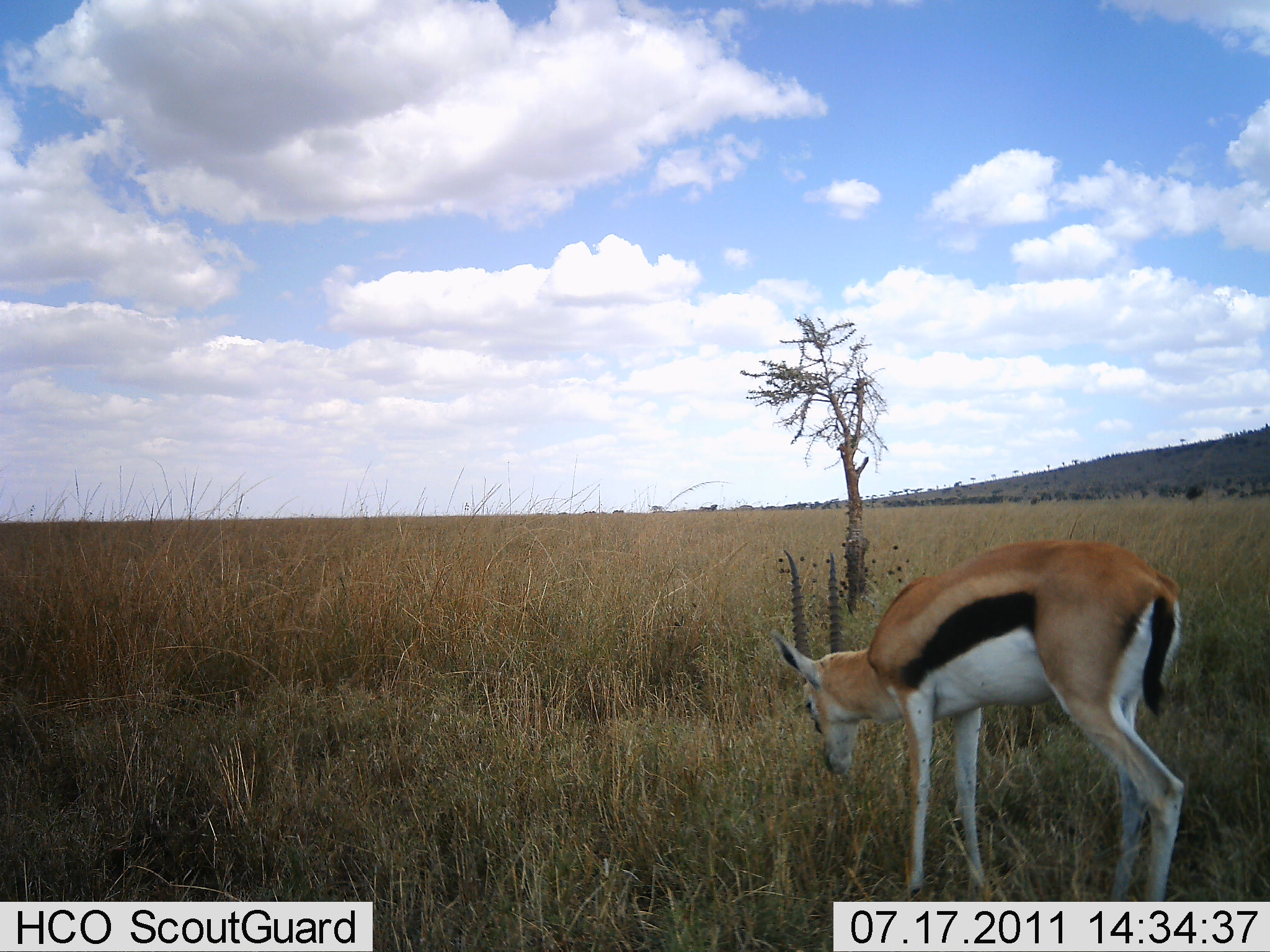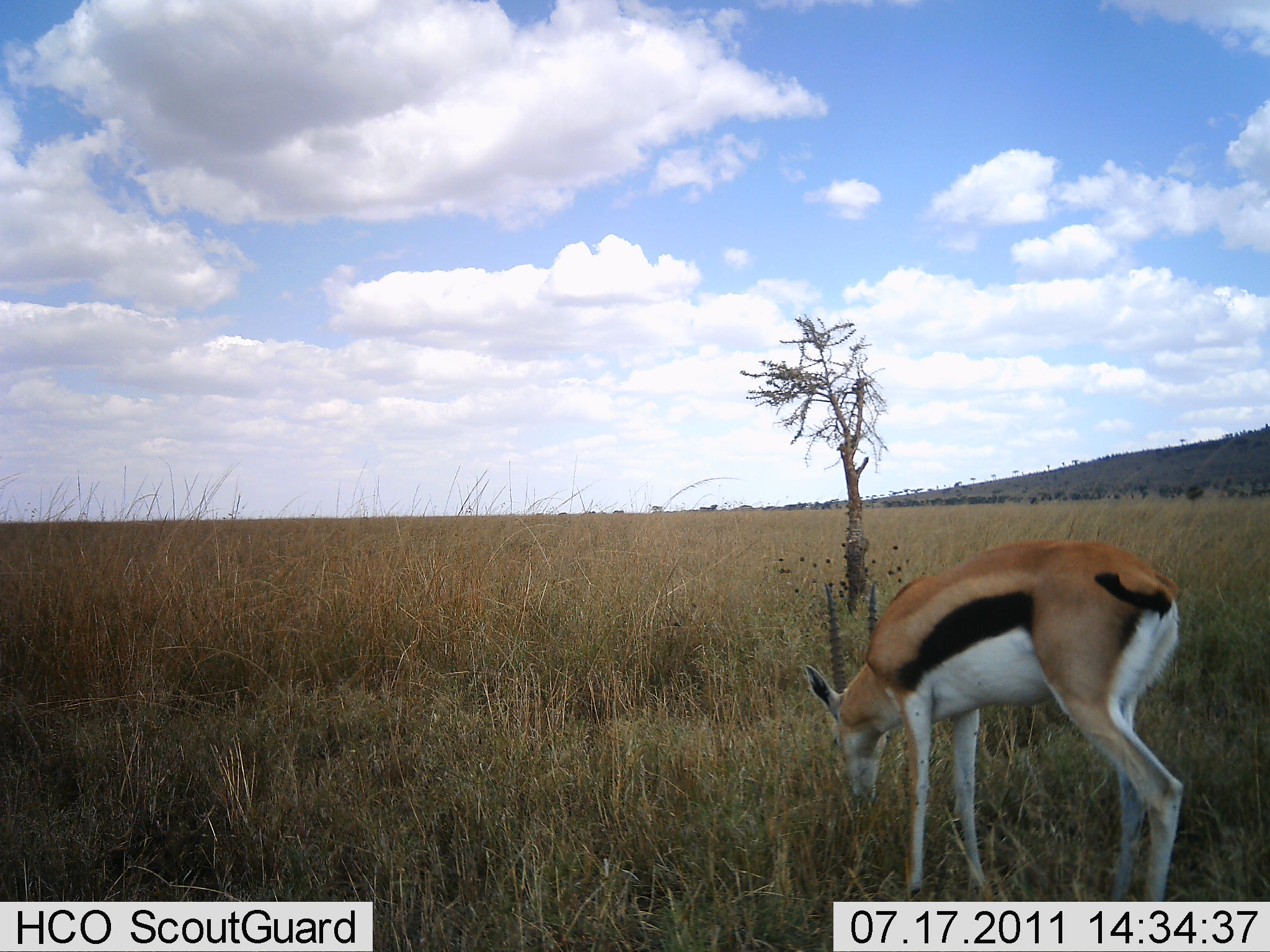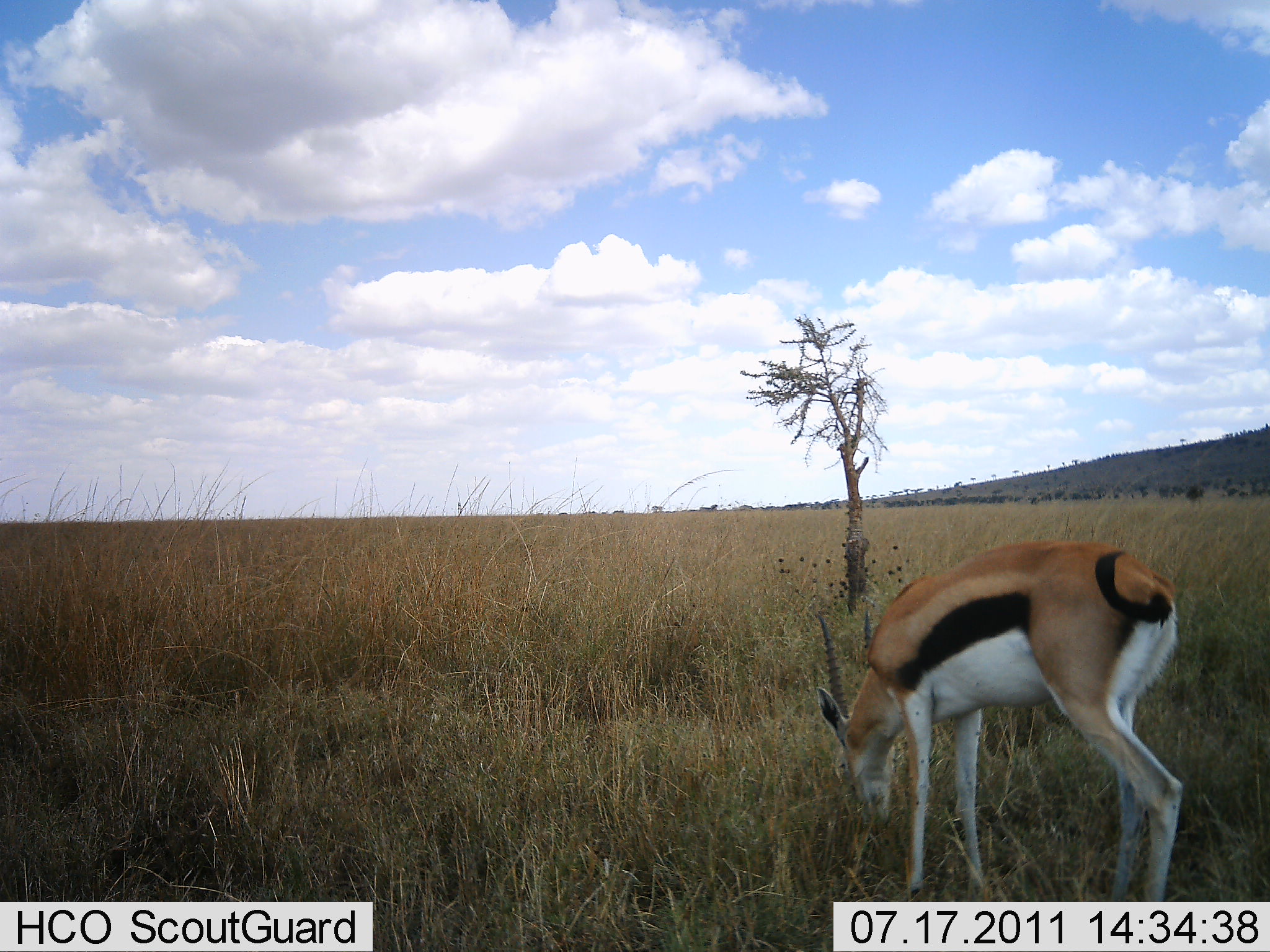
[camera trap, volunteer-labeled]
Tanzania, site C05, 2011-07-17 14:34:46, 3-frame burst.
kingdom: Animalia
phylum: Chordata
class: Mammalia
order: Artiodactyla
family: Bovidae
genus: Eudorcas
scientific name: Eudorcas thomsonii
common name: thomson's gazelle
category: gazellethomsons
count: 1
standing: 25%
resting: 0%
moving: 0%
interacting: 0%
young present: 0%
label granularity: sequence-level